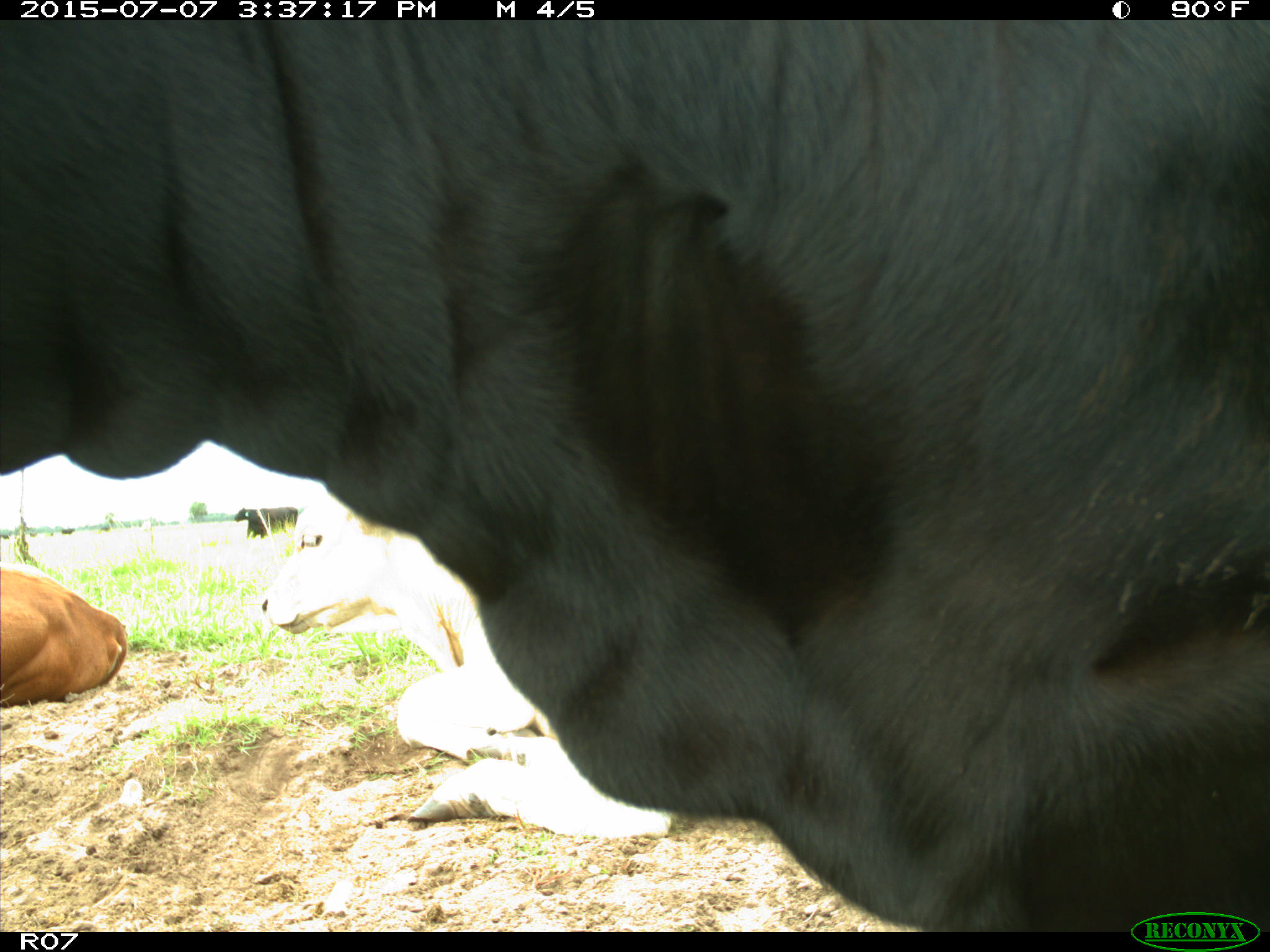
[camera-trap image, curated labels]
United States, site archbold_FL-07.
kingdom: Animalia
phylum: Chordata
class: Mammalia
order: Artiodactyla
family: Bovidae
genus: Bos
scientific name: Bos taurus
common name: domestic cow